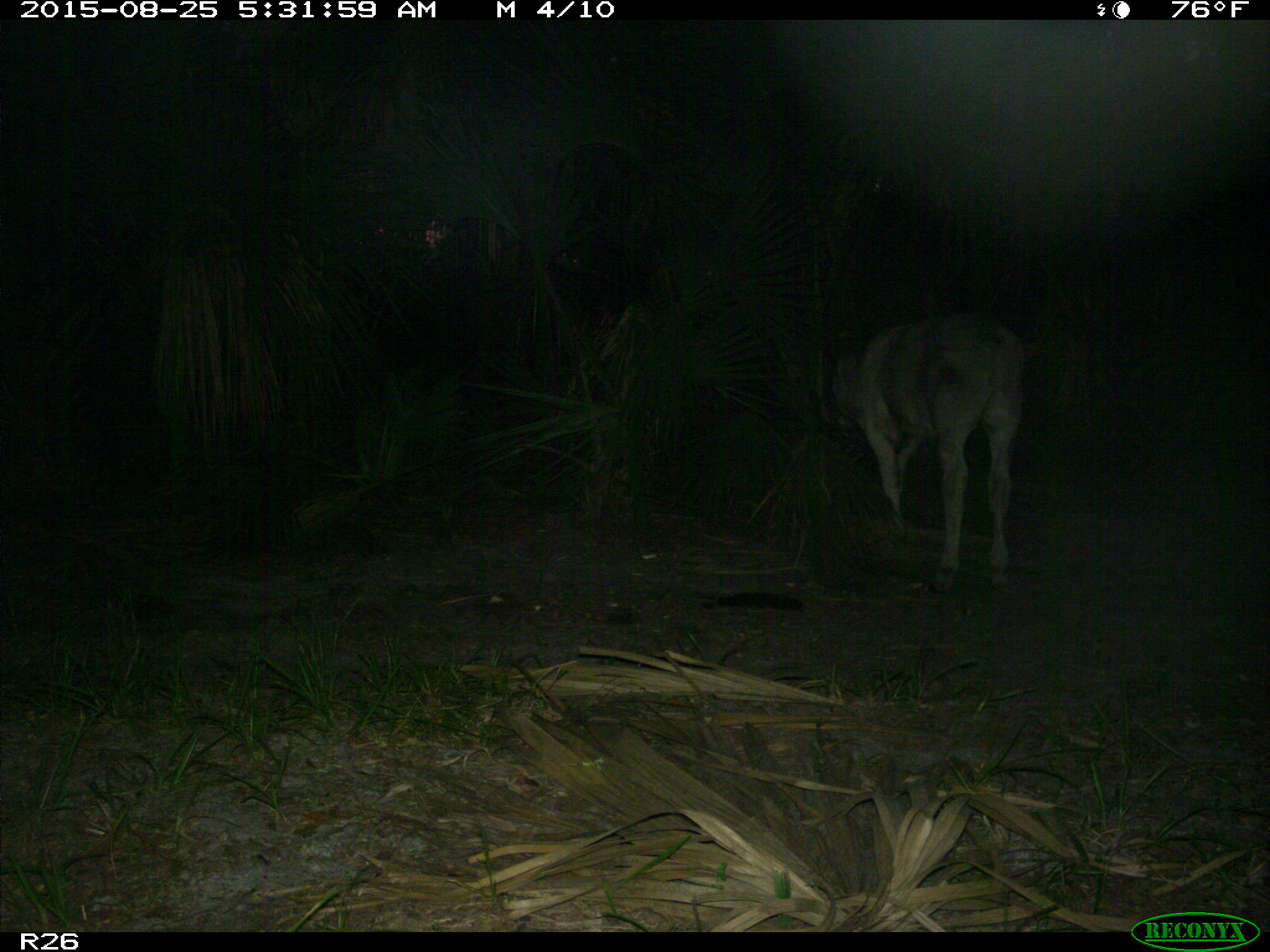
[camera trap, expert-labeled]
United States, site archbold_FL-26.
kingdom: Animalia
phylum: Chordata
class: Mammalia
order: Artiodactyla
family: Bovidae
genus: Bos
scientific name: Bos taurus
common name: domestic cow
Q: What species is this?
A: Bos taurus (domestic cow).